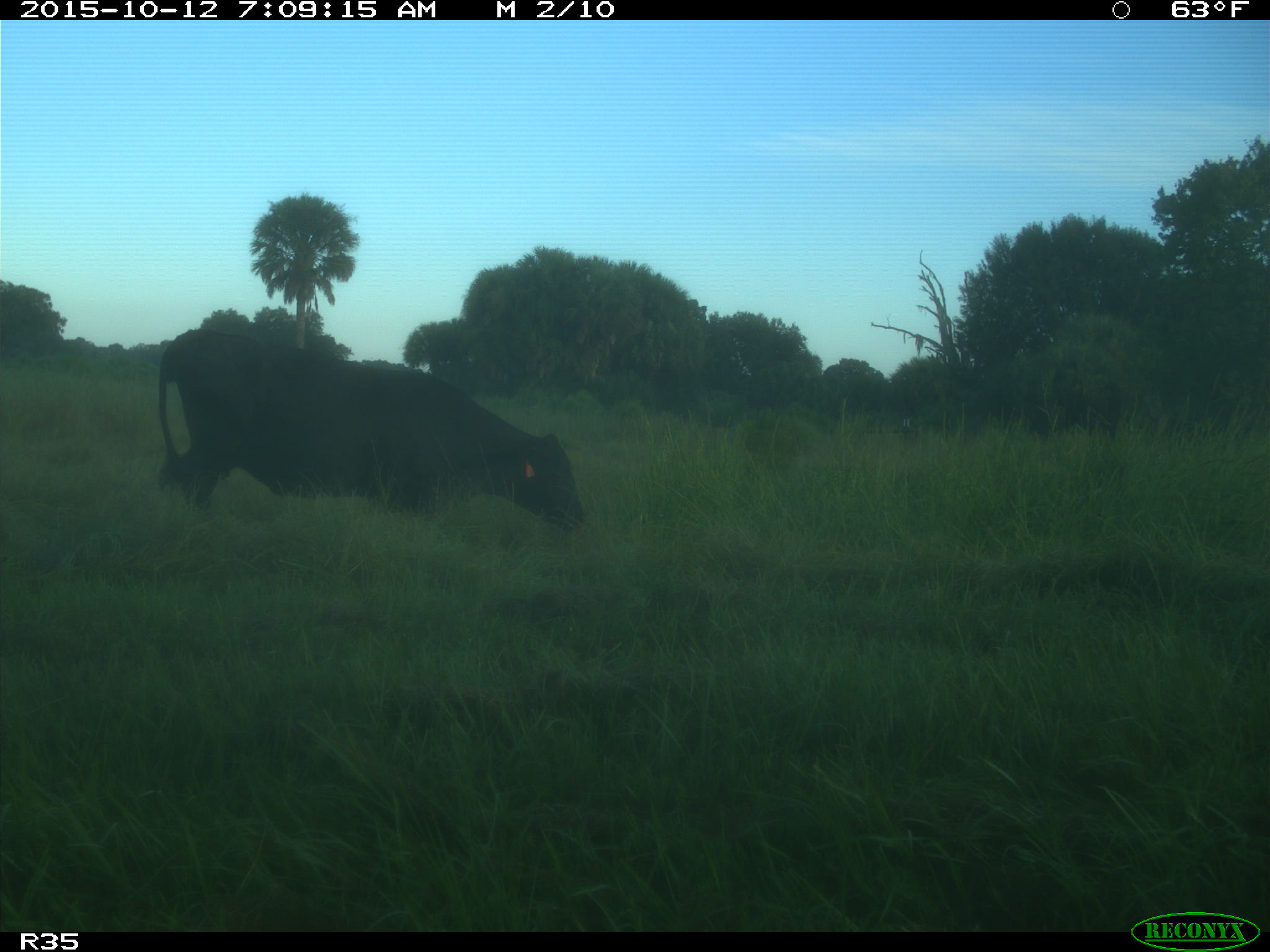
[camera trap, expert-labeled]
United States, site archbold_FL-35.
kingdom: Animalia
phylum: Chordata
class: Mammalia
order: Artiodactyla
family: Bovidae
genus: Bos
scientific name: Bos taurus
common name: domestic cow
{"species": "Bos taurus (domestic cow)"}